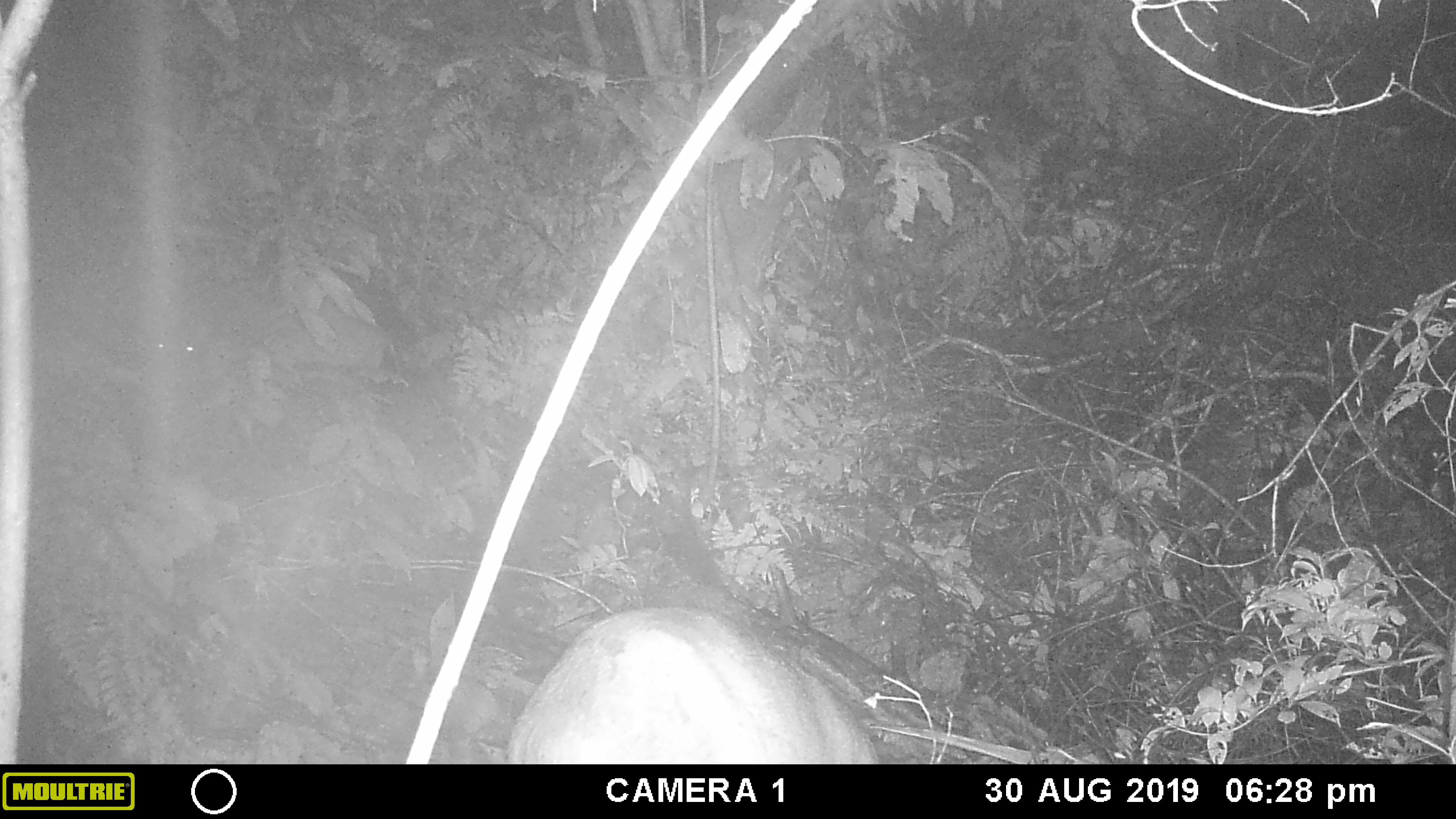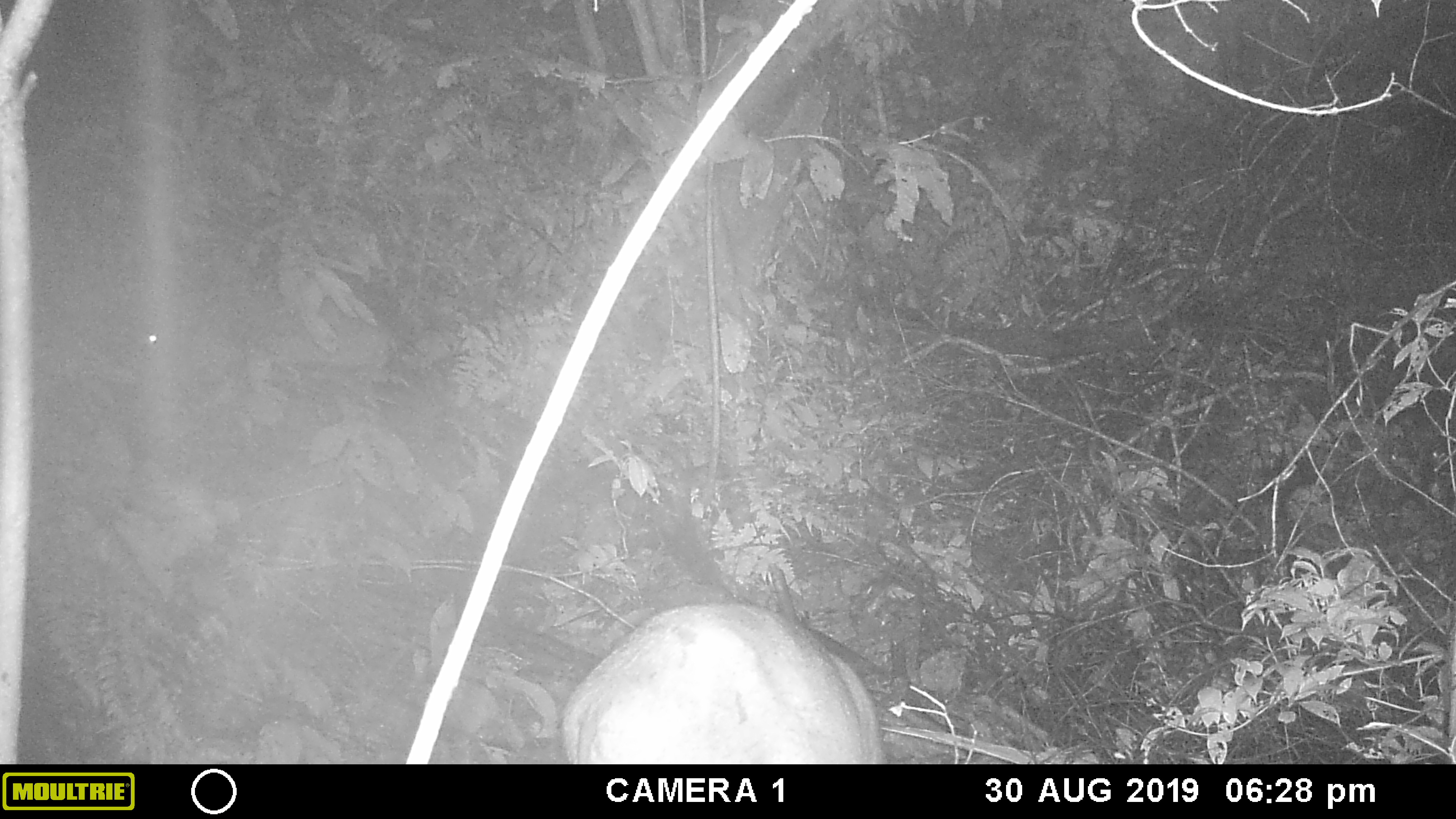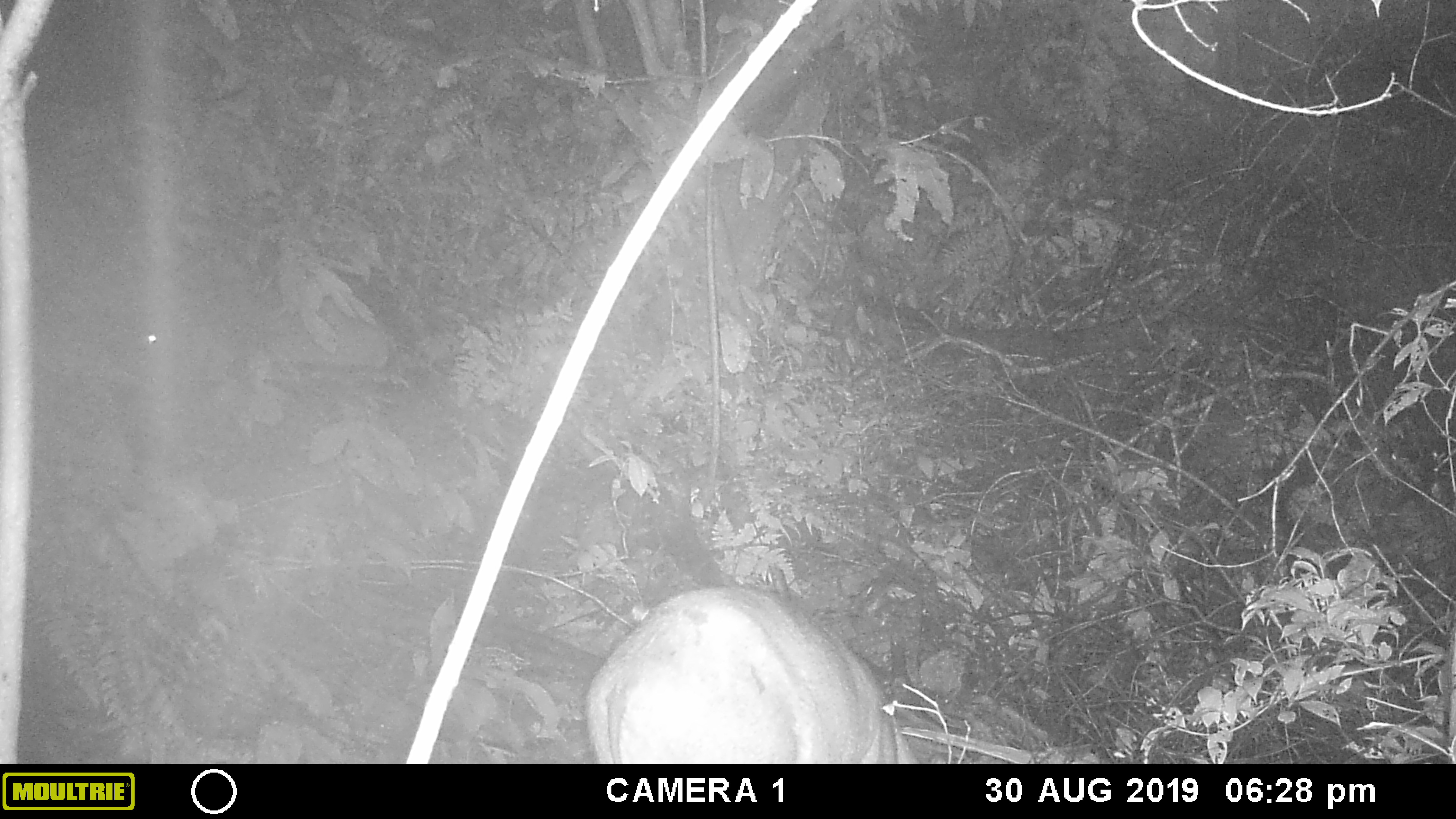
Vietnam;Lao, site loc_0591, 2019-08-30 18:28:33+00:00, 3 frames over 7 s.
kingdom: Animalia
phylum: Chordata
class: Mammalia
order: Artiodactyla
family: Suidae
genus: Sus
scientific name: Sus scrofa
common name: eurasian wild pig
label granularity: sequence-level